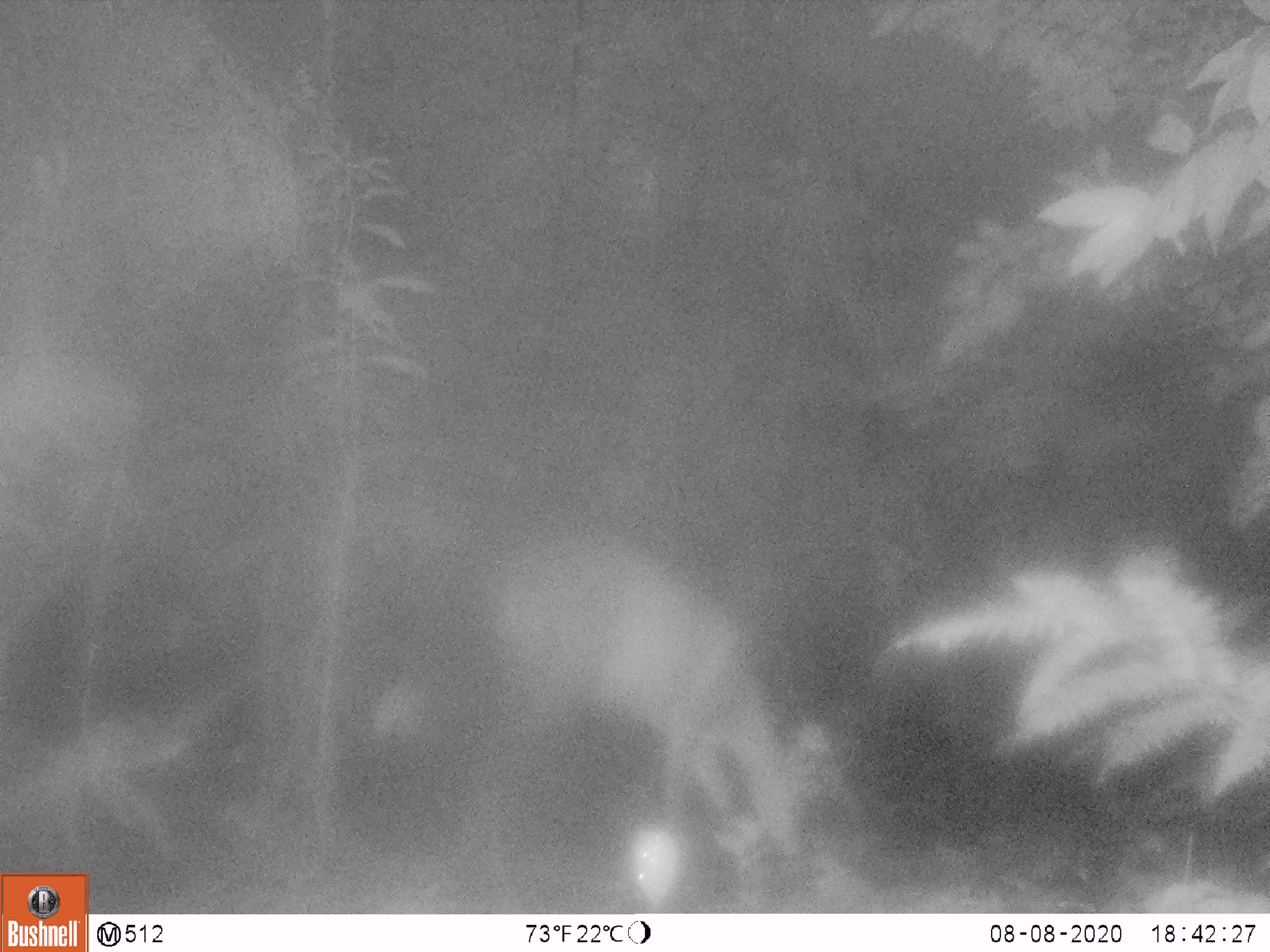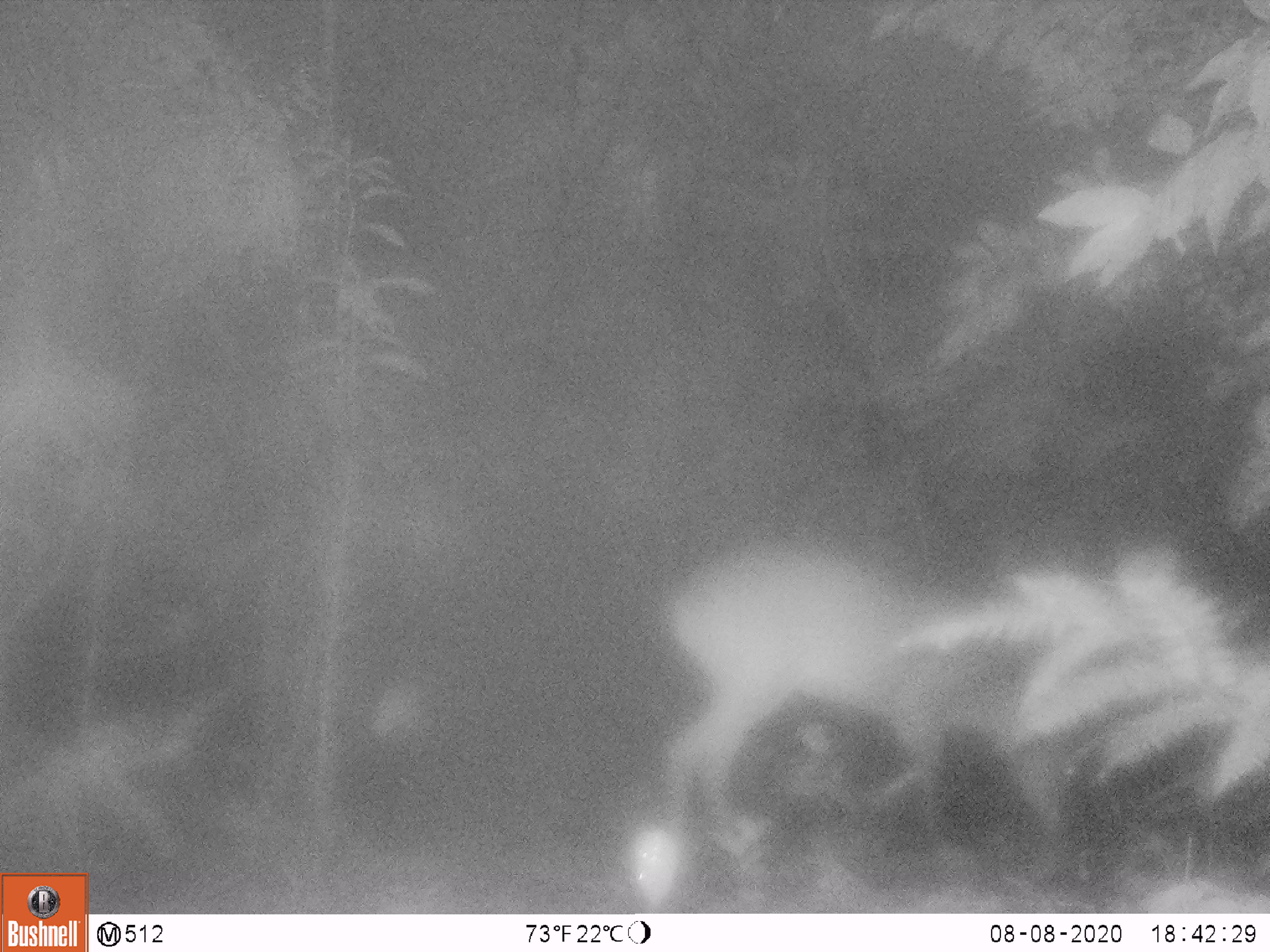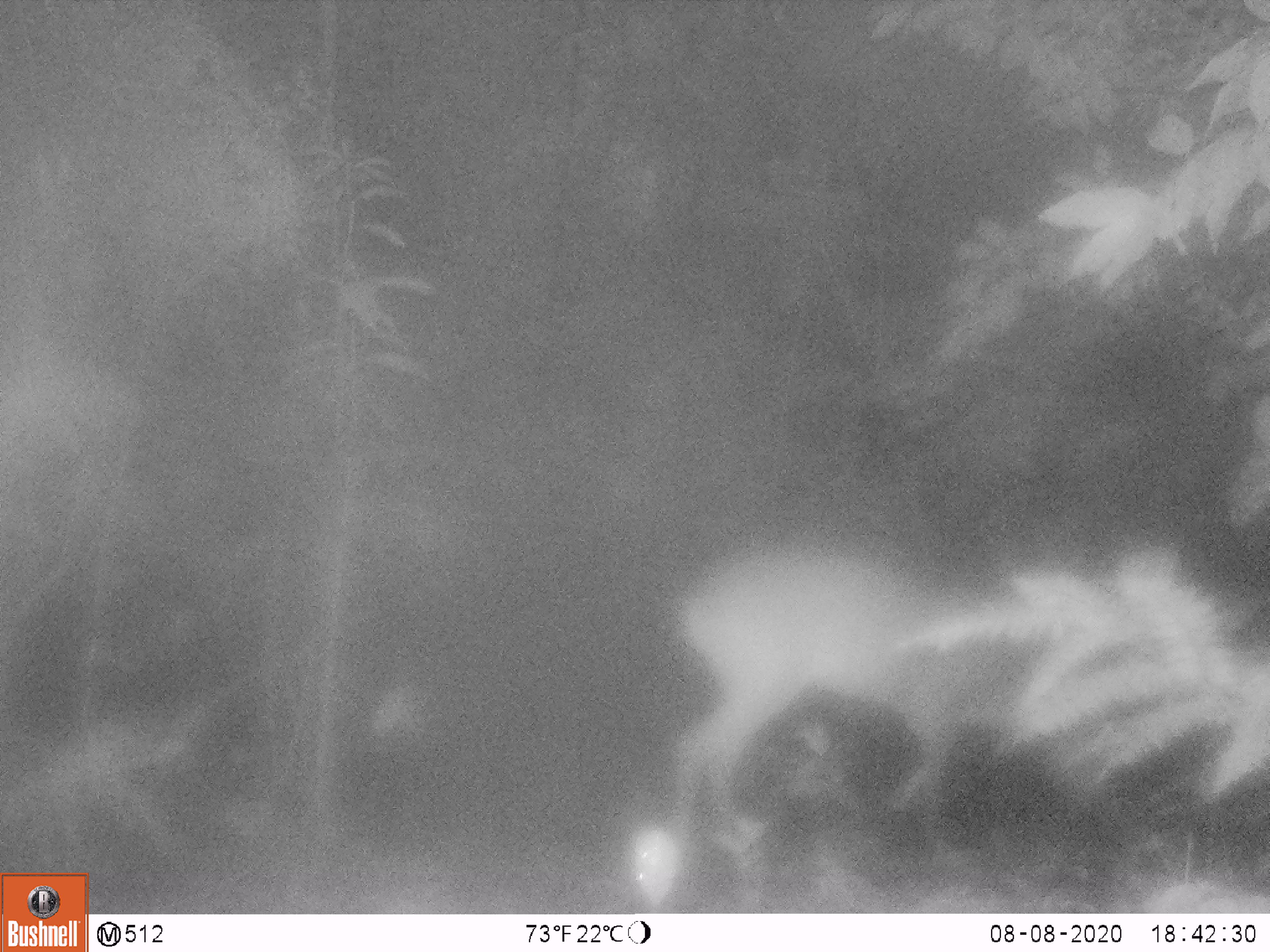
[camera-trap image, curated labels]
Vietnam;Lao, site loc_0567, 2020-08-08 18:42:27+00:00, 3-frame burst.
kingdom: Animalia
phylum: Chordata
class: Mammalia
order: Artiodactyla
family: Cervidae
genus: Muntiacus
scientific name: Muntiacus vuquangensis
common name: large-antlered muntjac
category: large antlered muntjac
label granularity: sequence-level